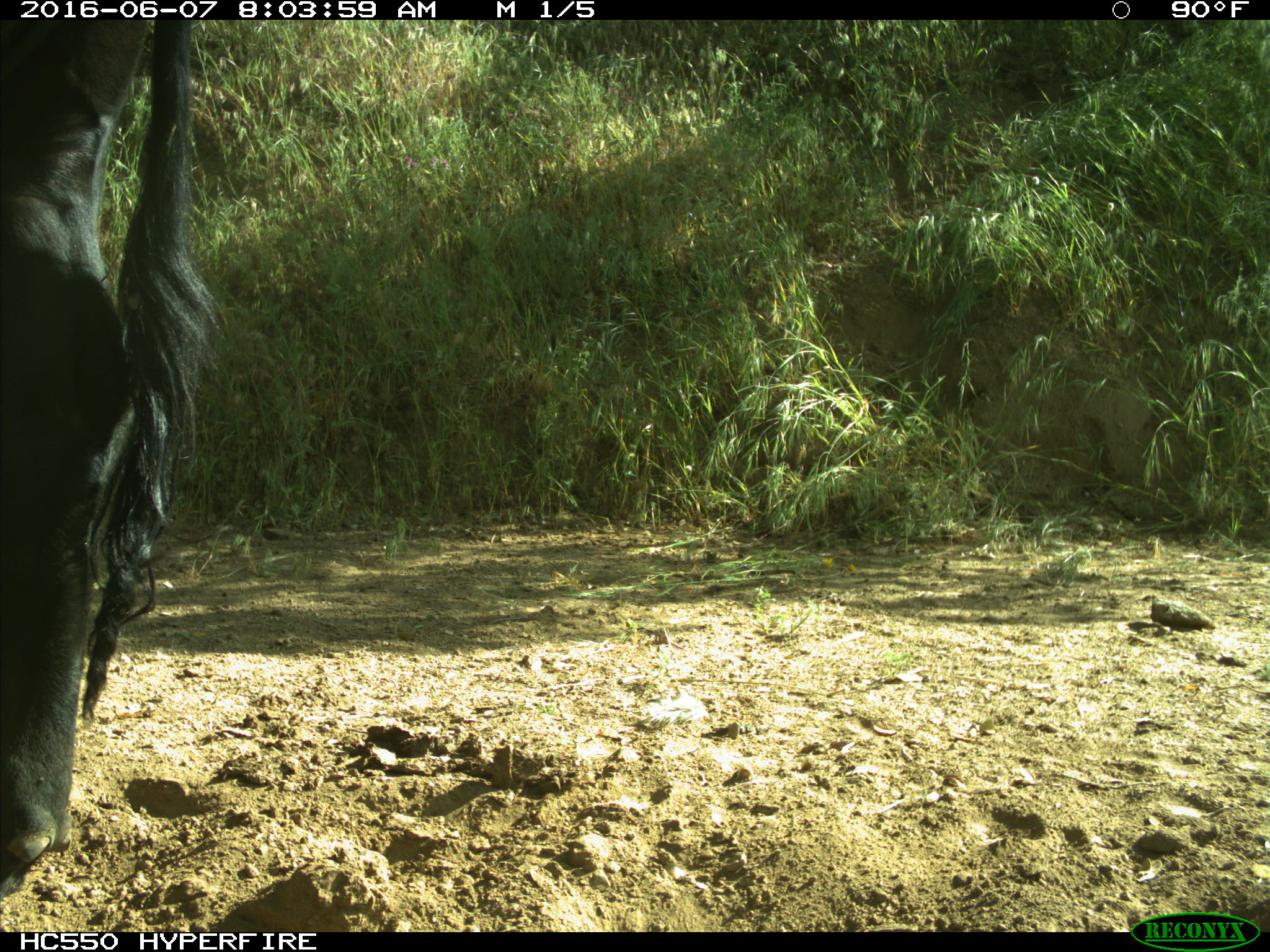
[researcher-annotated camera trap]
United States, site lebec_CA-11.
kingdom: Animalia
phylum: Chordata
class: Mammalia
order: Artiodactyla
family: Bovidae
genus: Bos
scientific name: Bos taurus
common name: domestic cow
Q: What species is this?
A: Bos taurus (domestic cow).